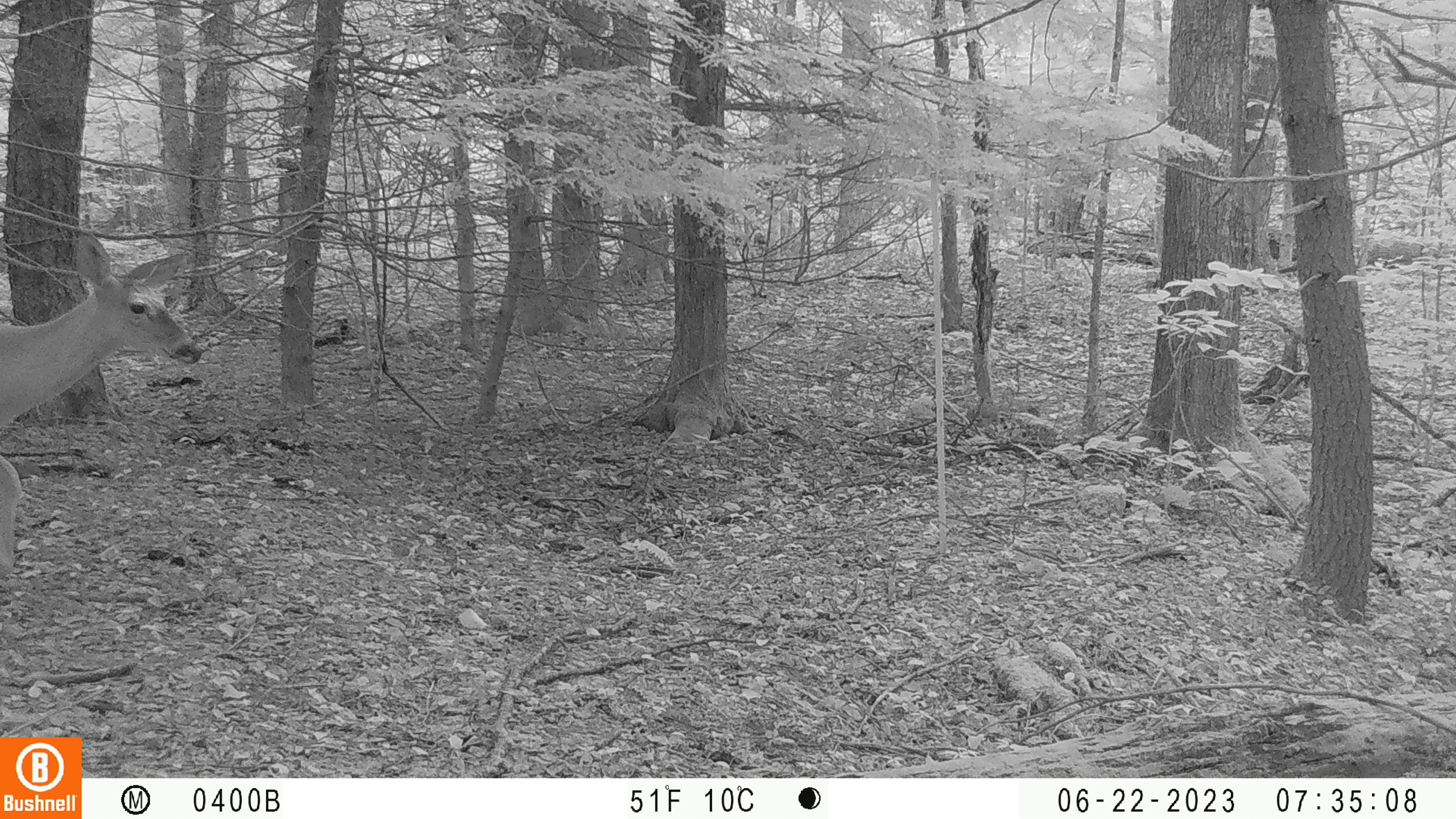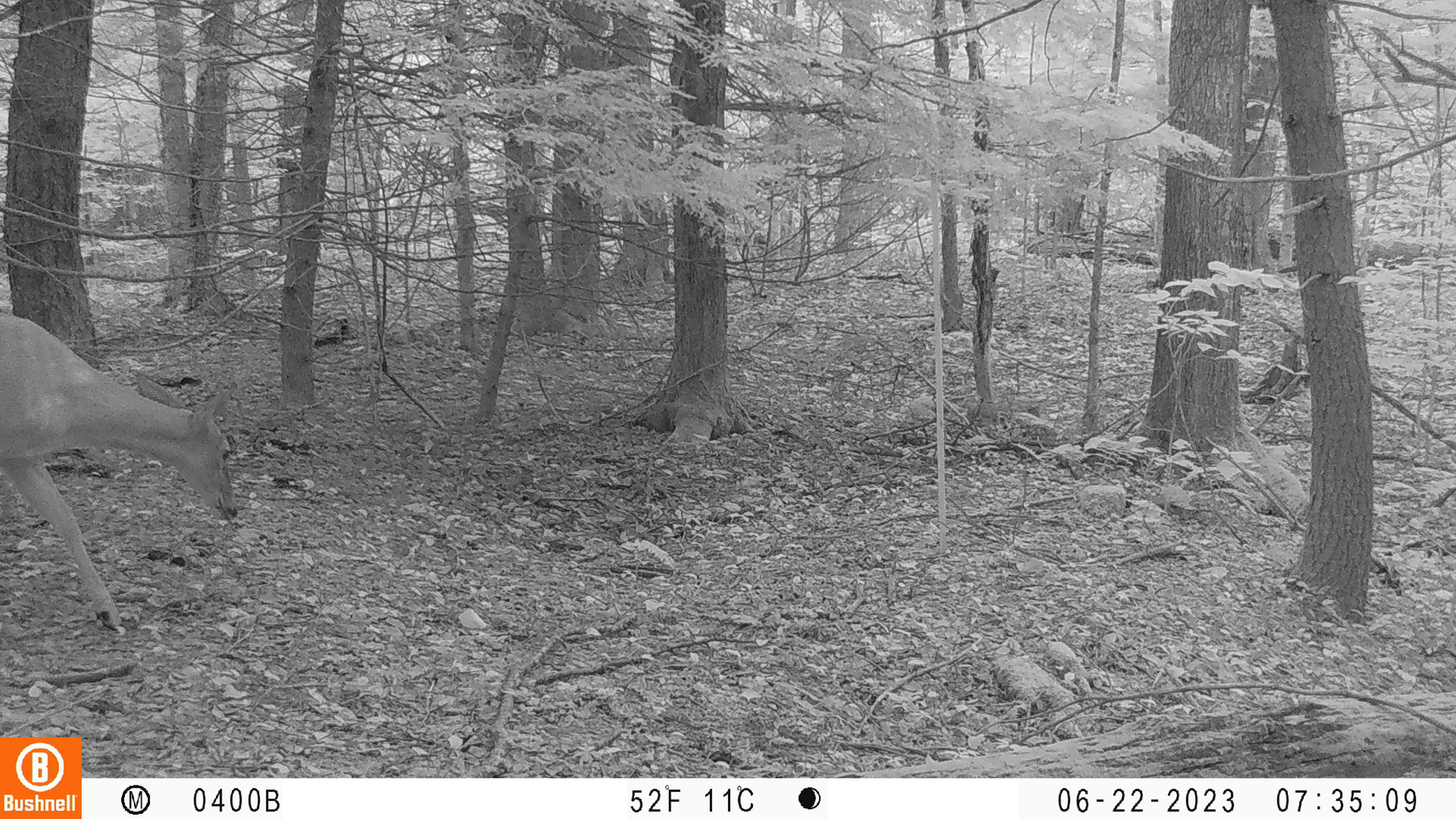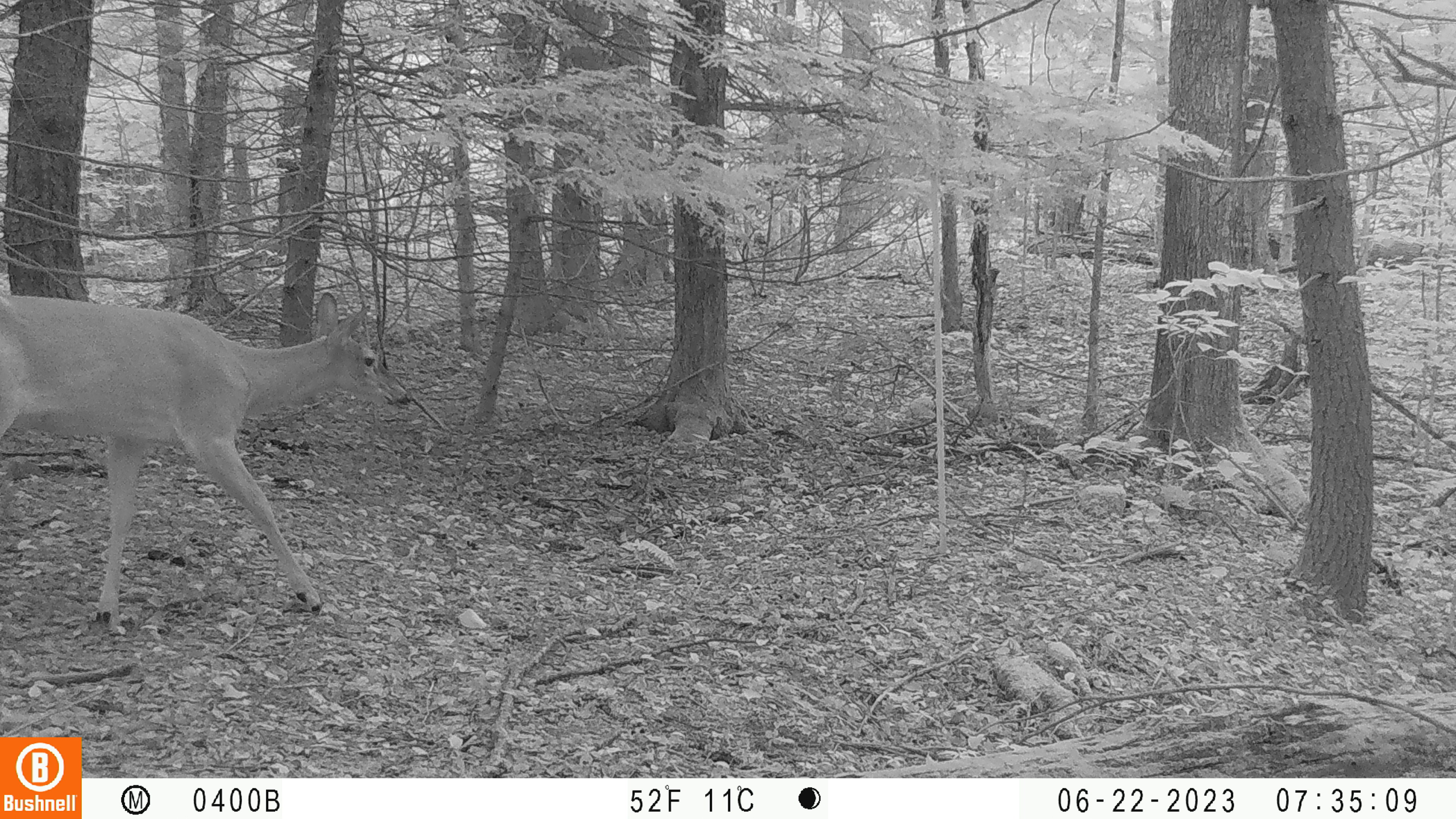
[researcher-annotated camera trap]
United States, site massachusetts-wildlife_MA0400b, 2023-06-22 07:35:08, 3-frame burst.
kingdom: Animalia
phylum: Chordata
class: Mammalia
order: Artiodactyla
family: Cervidae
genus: Odocoileus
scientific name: Odocoileus virginianus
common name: white-tailed deer